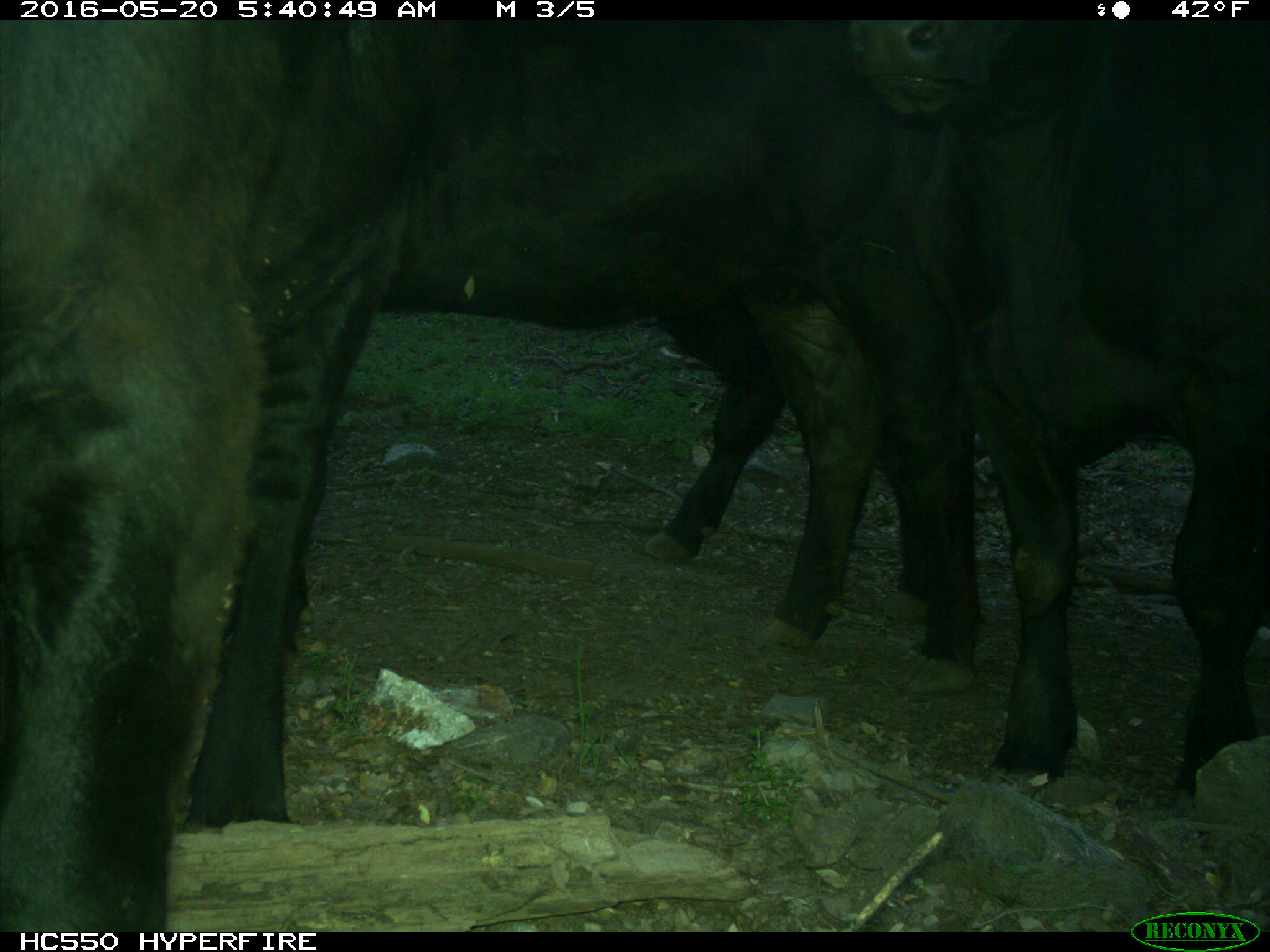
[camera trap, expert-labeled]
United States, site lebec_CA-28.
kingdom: Animalia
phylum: Chordata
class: Mammalia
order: Artiodactyla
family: Bovidae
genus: Bos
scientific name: Bos taurus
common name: domestic cow